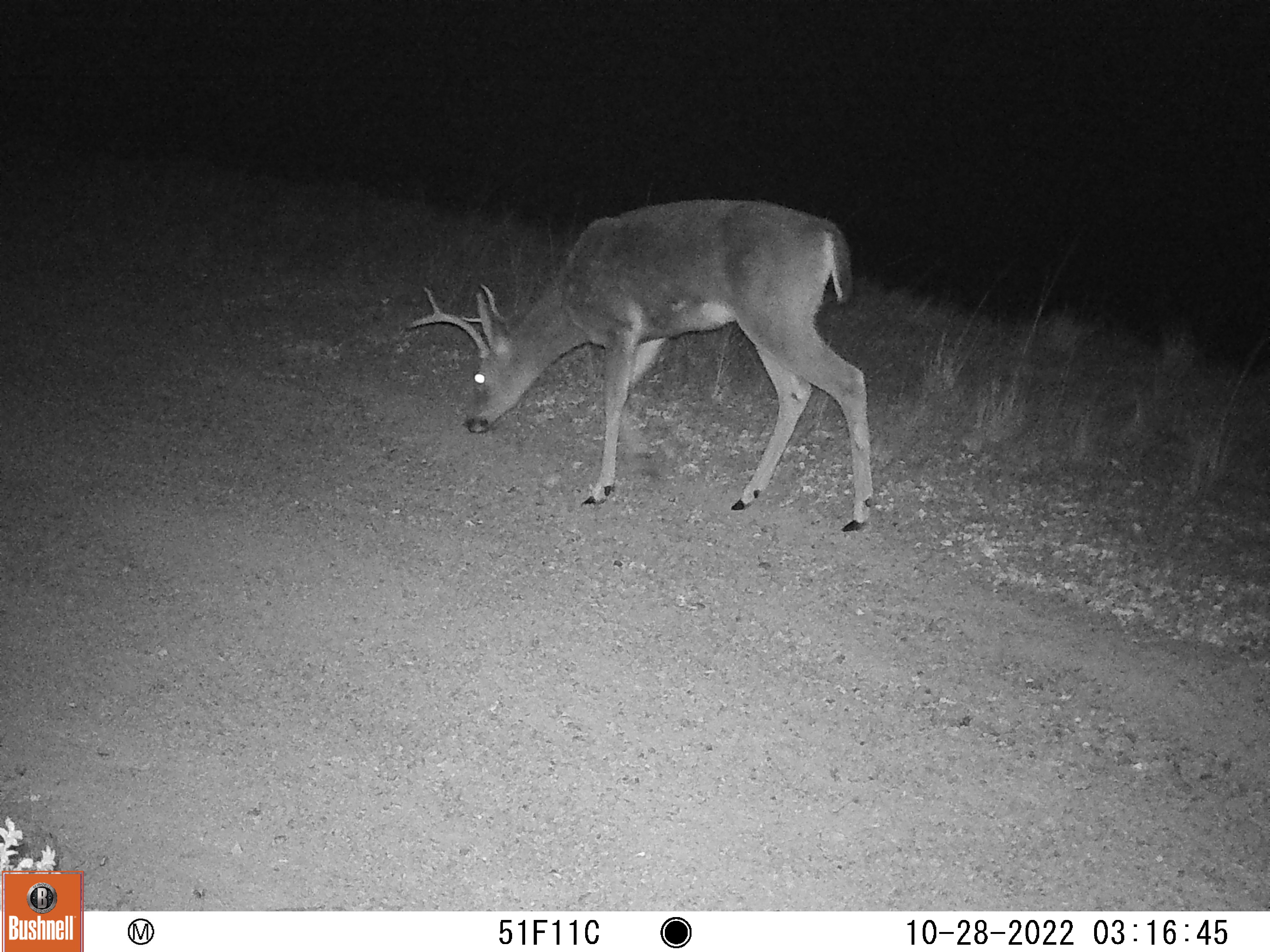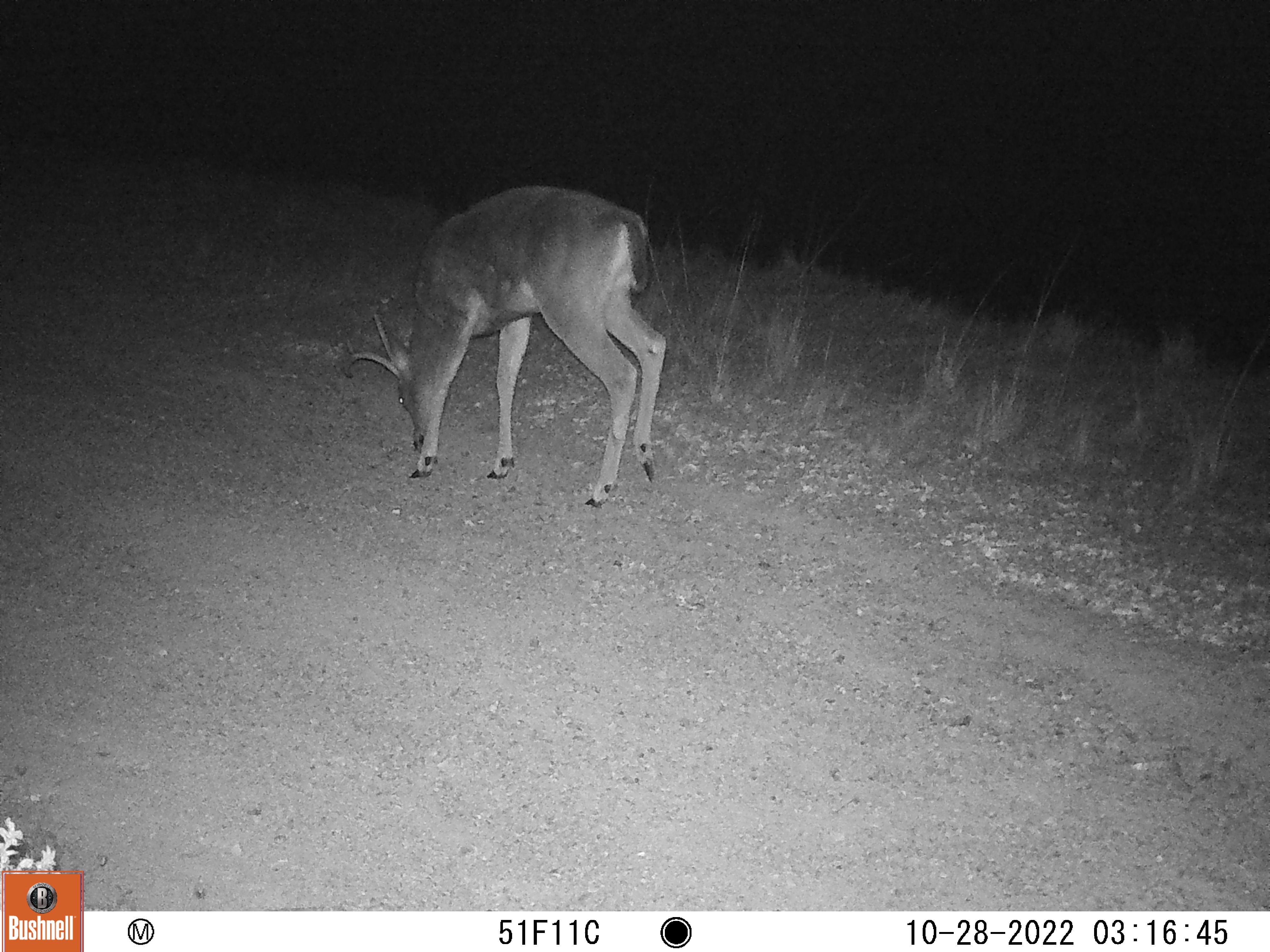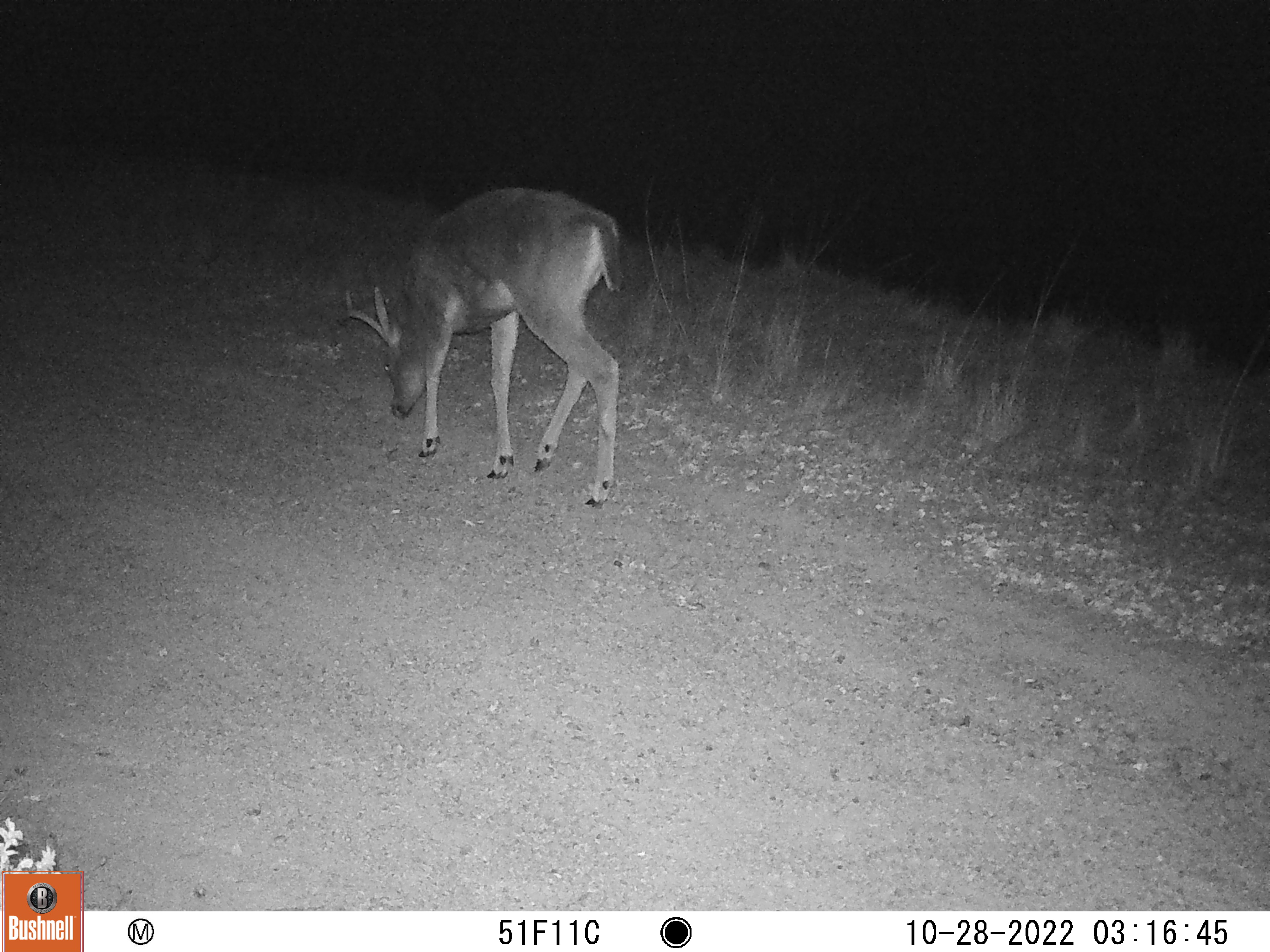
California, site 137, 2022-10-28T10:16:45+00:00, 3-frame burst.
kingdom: Animalia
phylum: Chordata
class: Mammalia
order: Artiodactyla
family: Cervidae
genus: Odocoileus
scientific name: Odocoileus hemionus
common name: mule deer